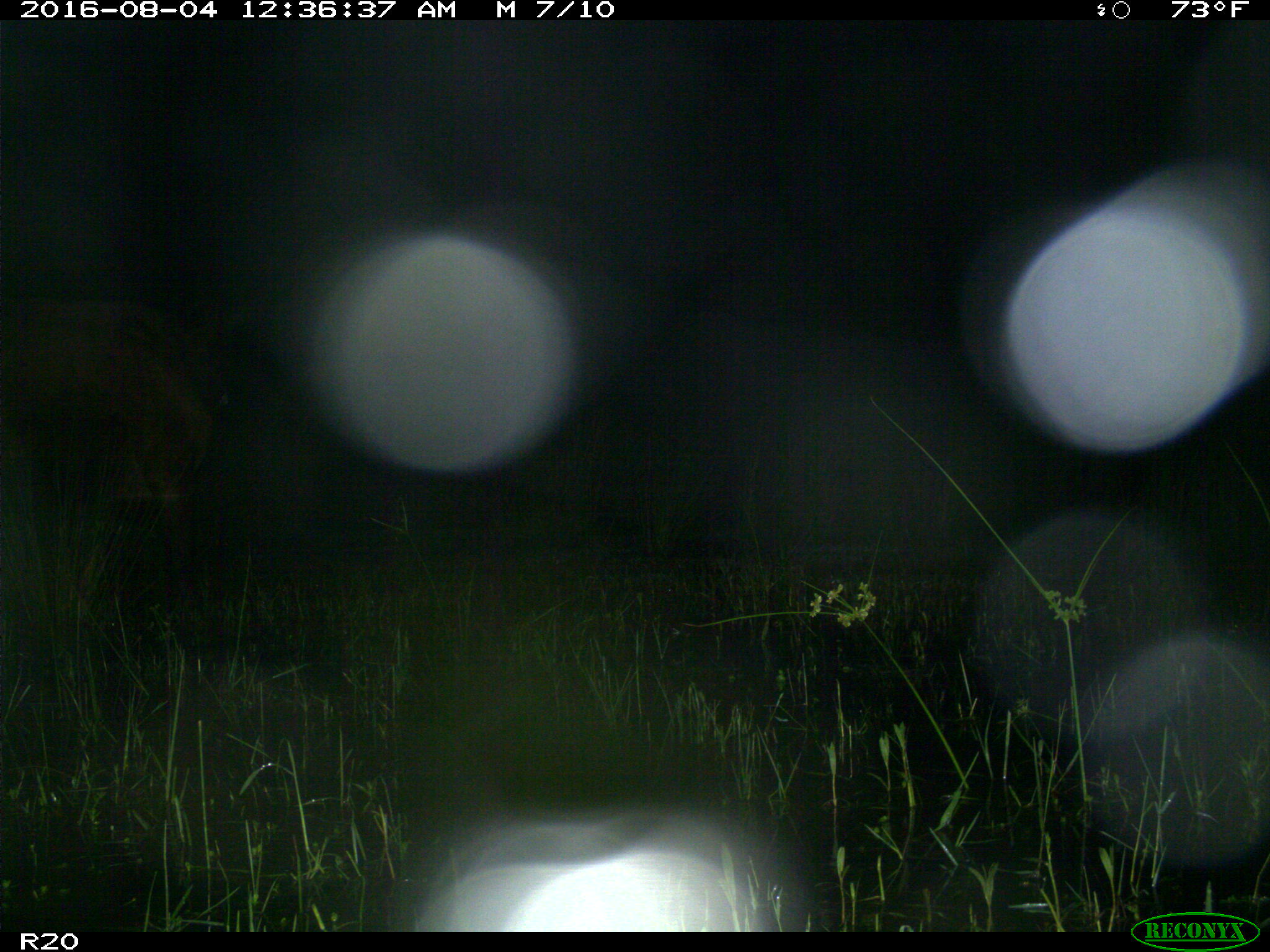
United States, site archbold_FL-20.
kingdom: Animalia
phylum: Chordata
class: Mammalia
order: Artiodactyla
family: Bovidae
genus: Bos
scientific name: Bos taurus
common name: domestic cow